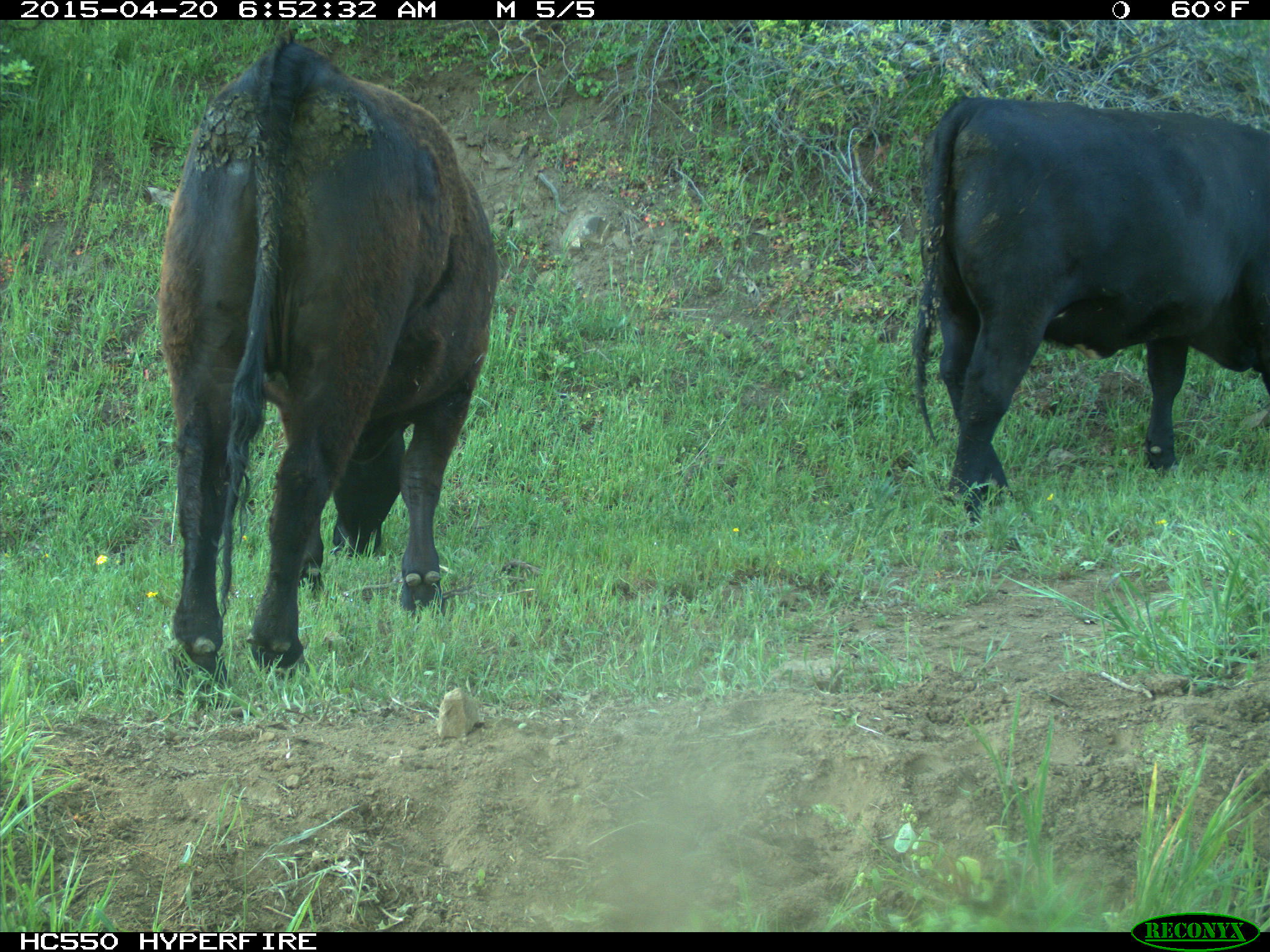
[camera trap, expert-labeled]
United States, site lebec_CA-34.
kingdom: Animalia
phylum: Chordata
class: Mammalia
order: Artiodactyla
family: Bovidae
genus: Bos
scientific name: Bos taurus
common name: domestic cow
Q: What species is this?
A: Bos taurus (domestic cow).